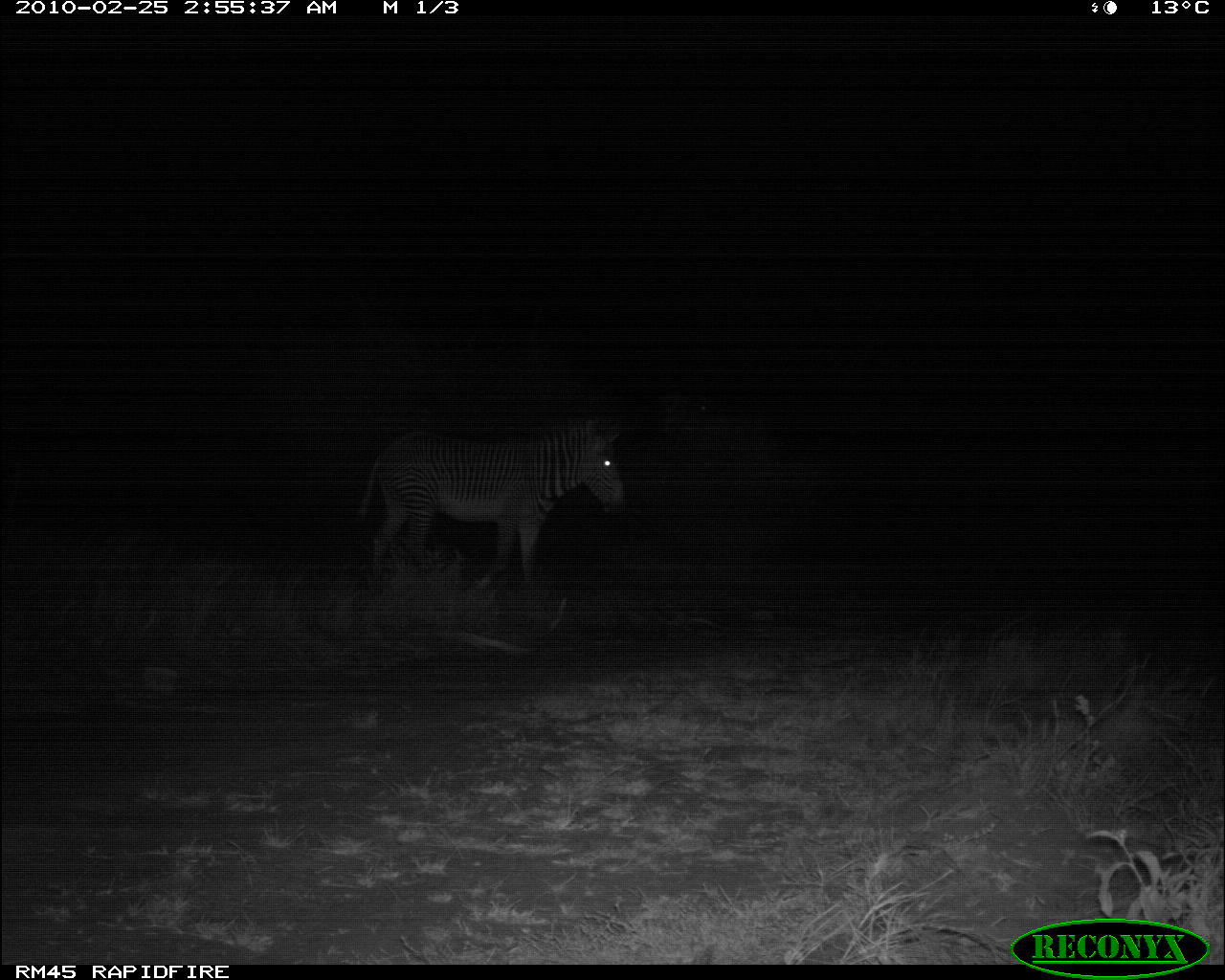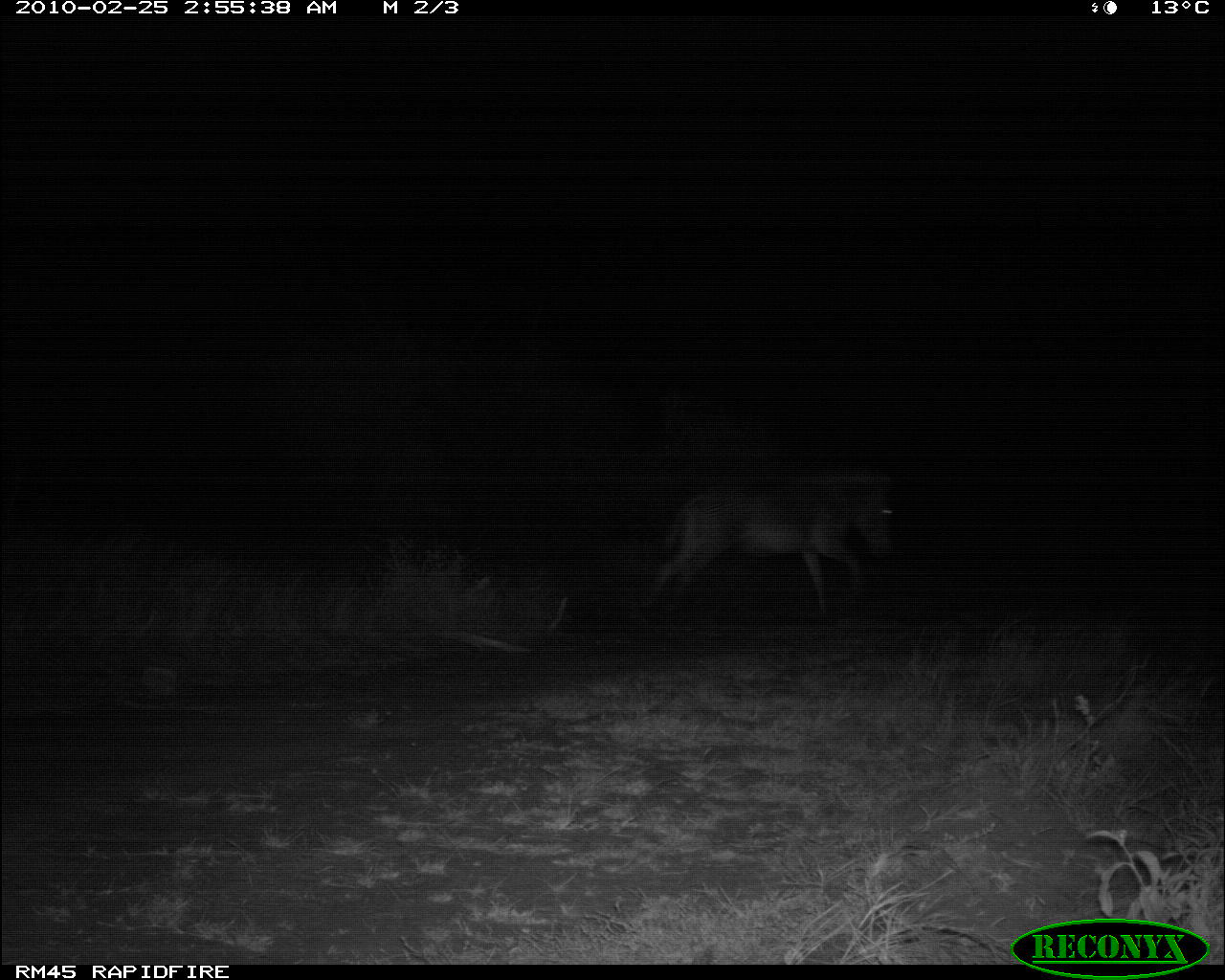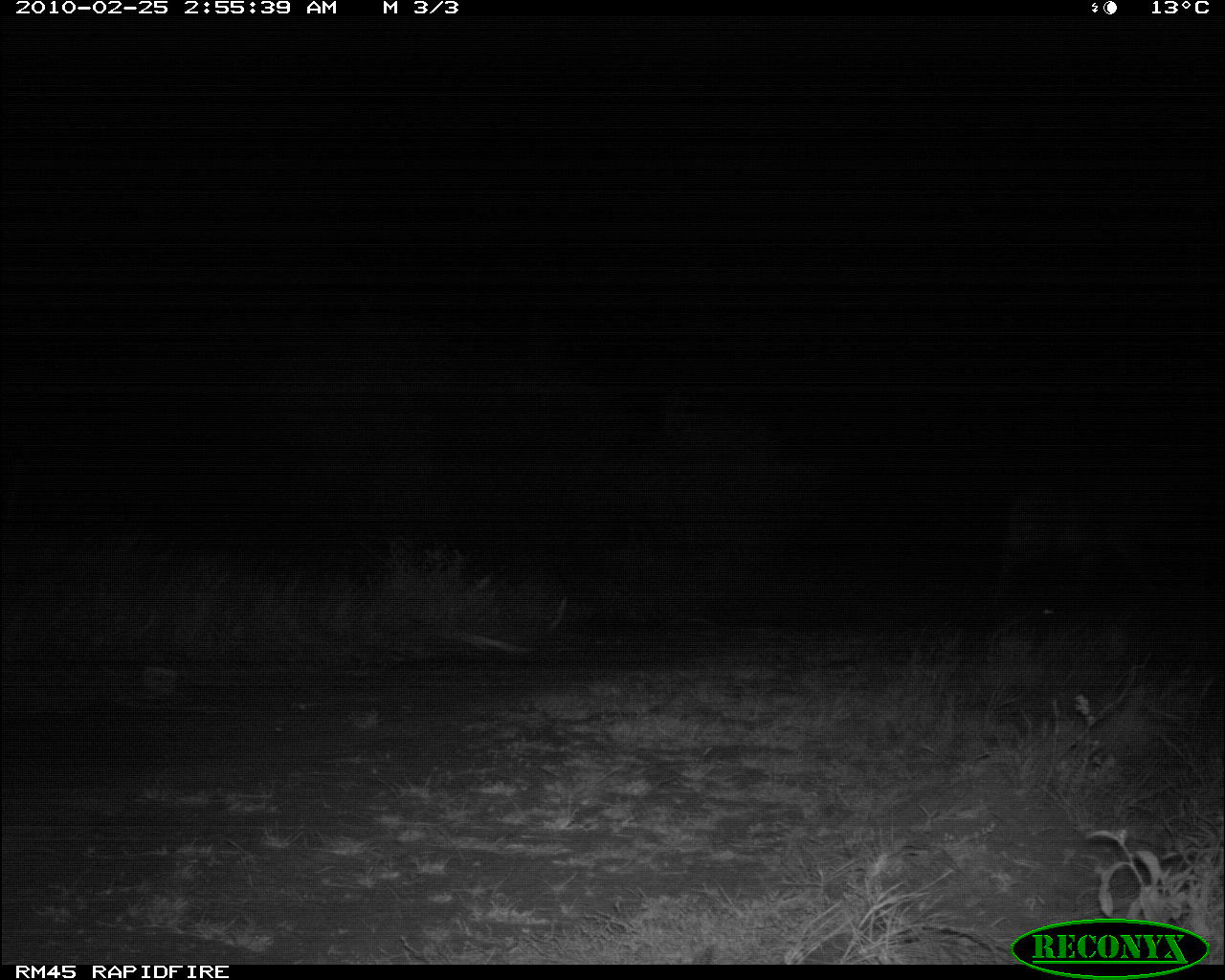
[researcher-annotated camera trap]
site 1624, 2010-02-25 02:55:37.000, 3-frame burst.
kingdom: Animalia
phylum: Chordata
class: Mammalia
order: Perissodactyla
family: Equidae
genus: Equus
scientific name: Equus grevyi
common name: grévy's zebra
Equus grevyi (grévy's zebra), count 1.